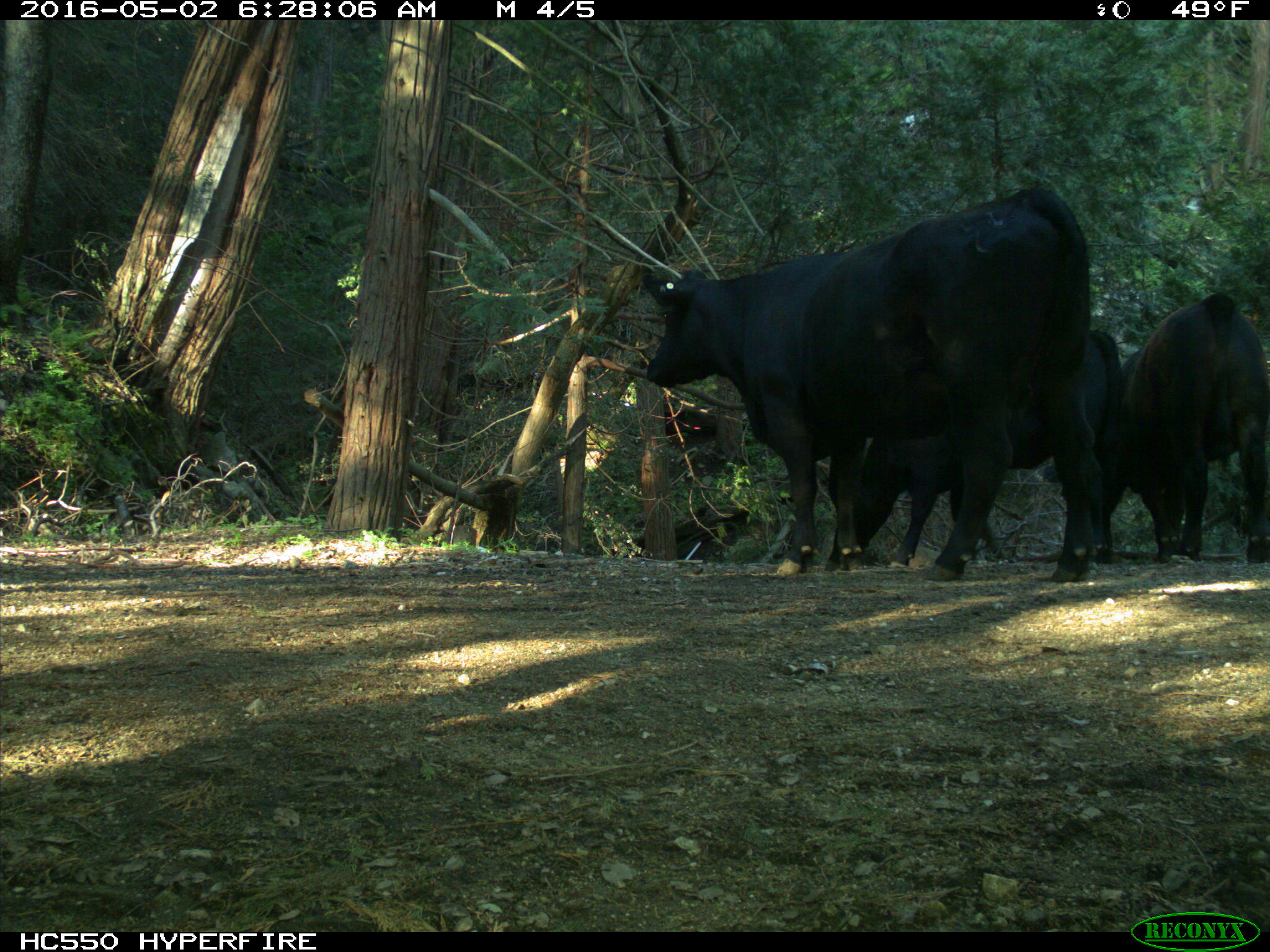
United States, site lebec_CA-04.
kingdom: Animalia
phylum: Chordata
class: Mammalia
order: Artiodactyla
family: Bovidae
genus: Bos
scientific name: Bos taurus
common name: domestic cow